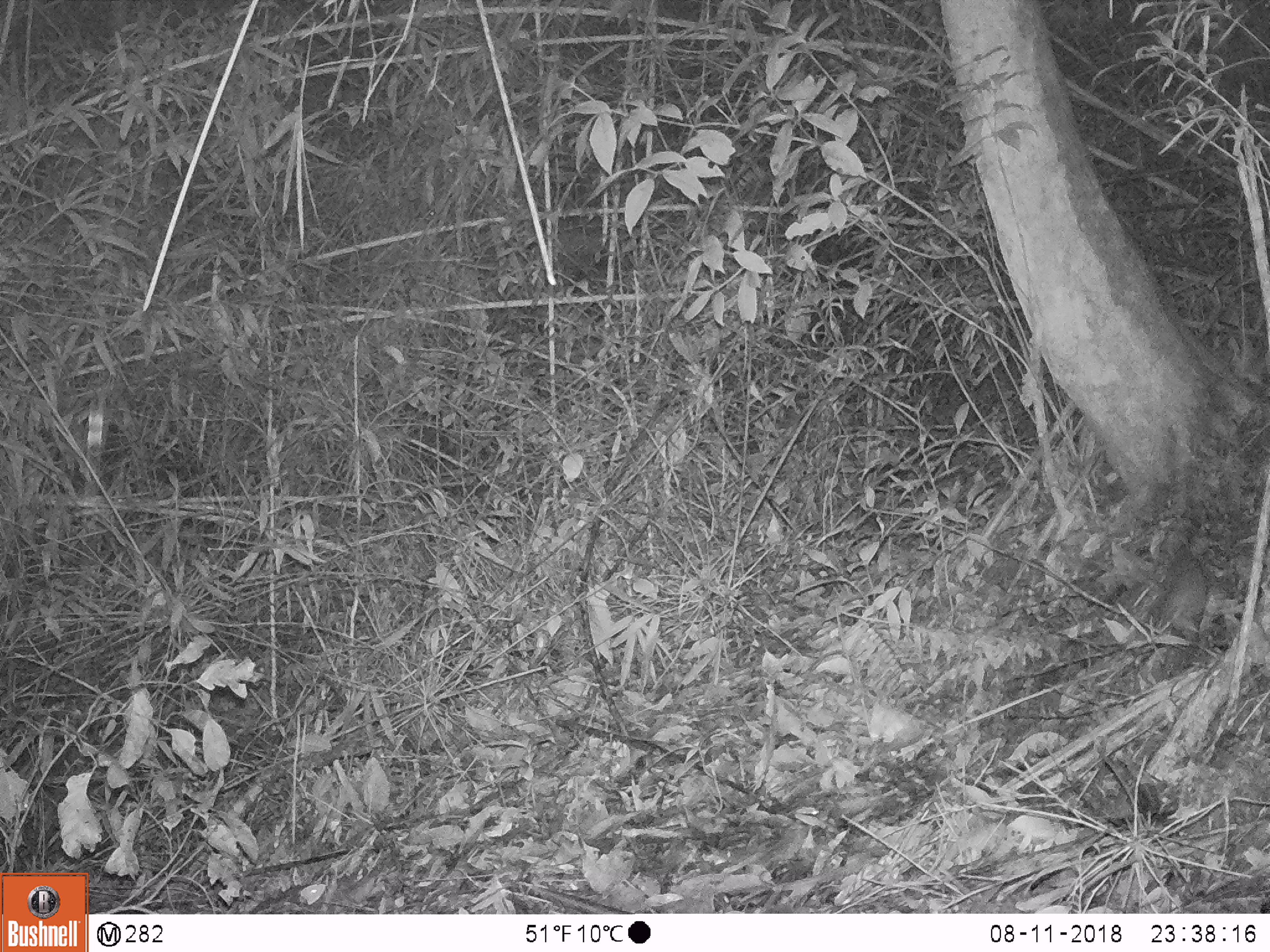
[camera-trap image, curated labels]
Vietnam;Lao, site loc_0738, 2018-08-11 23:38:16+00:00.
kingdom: Animalia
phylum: Chordata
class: Mammalia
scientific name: Mammalia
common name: mammal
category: unidentified small mammal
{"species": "unidentified small mammal (mammal) (Mammalia)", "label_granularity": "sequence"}